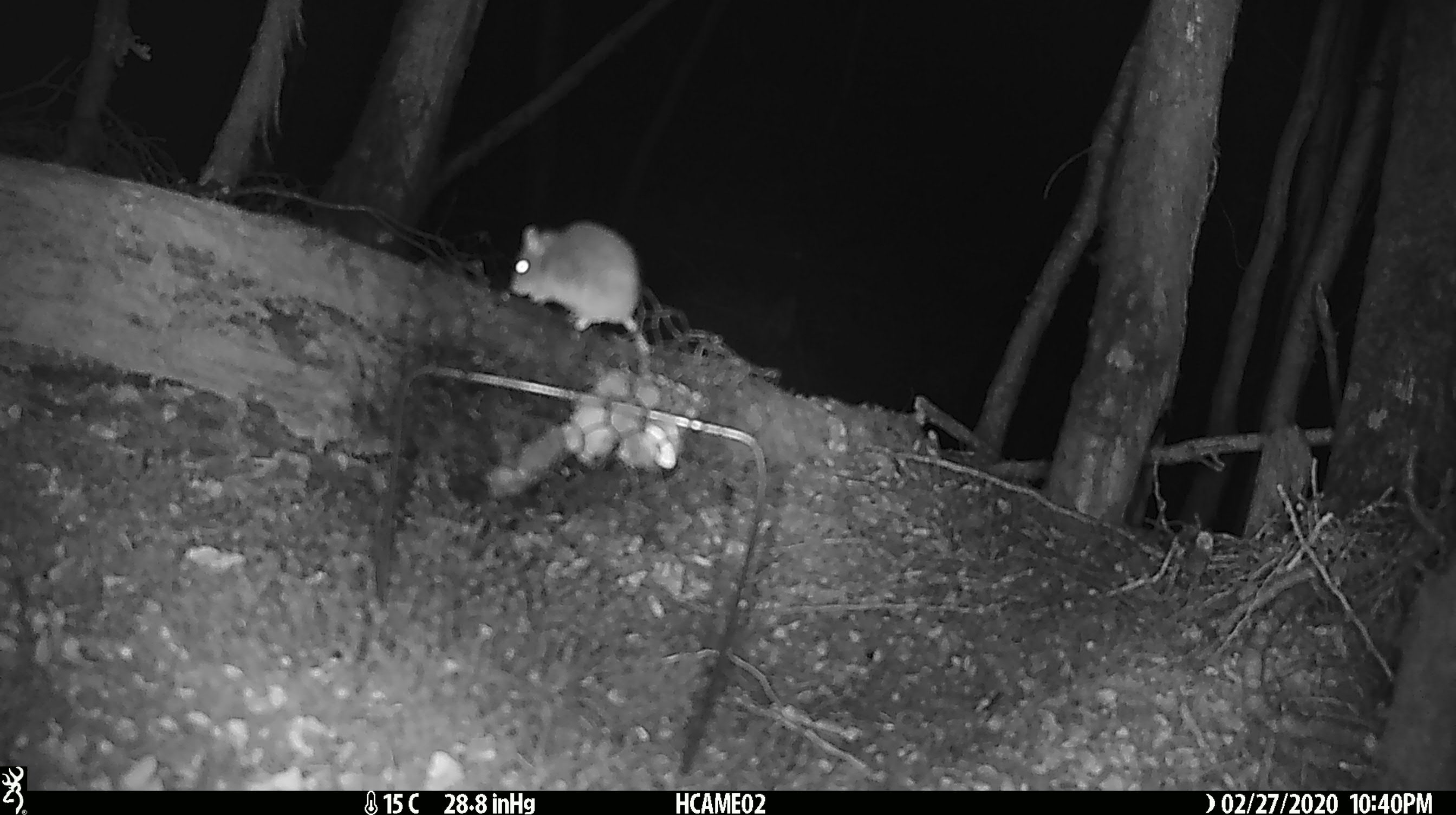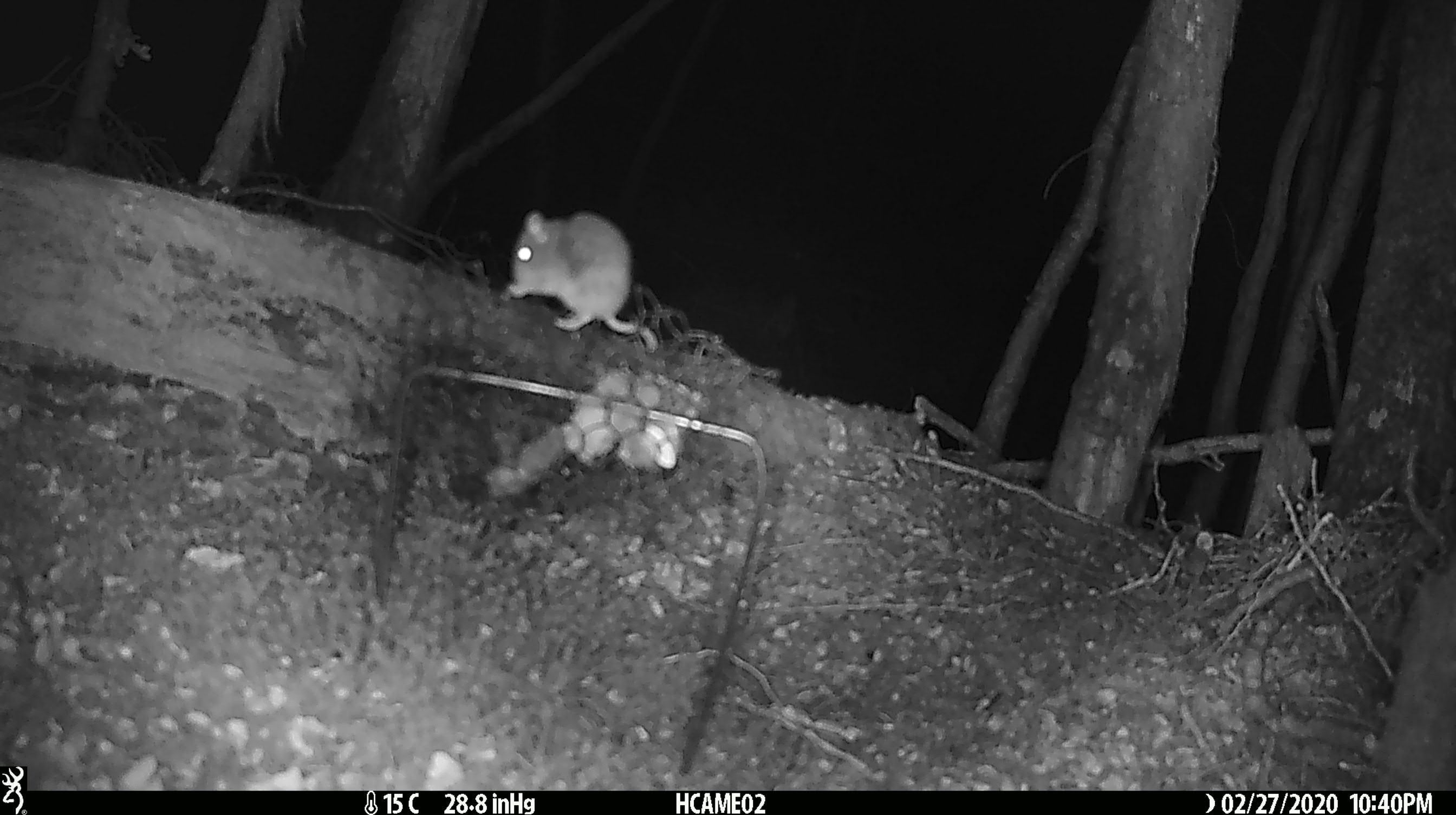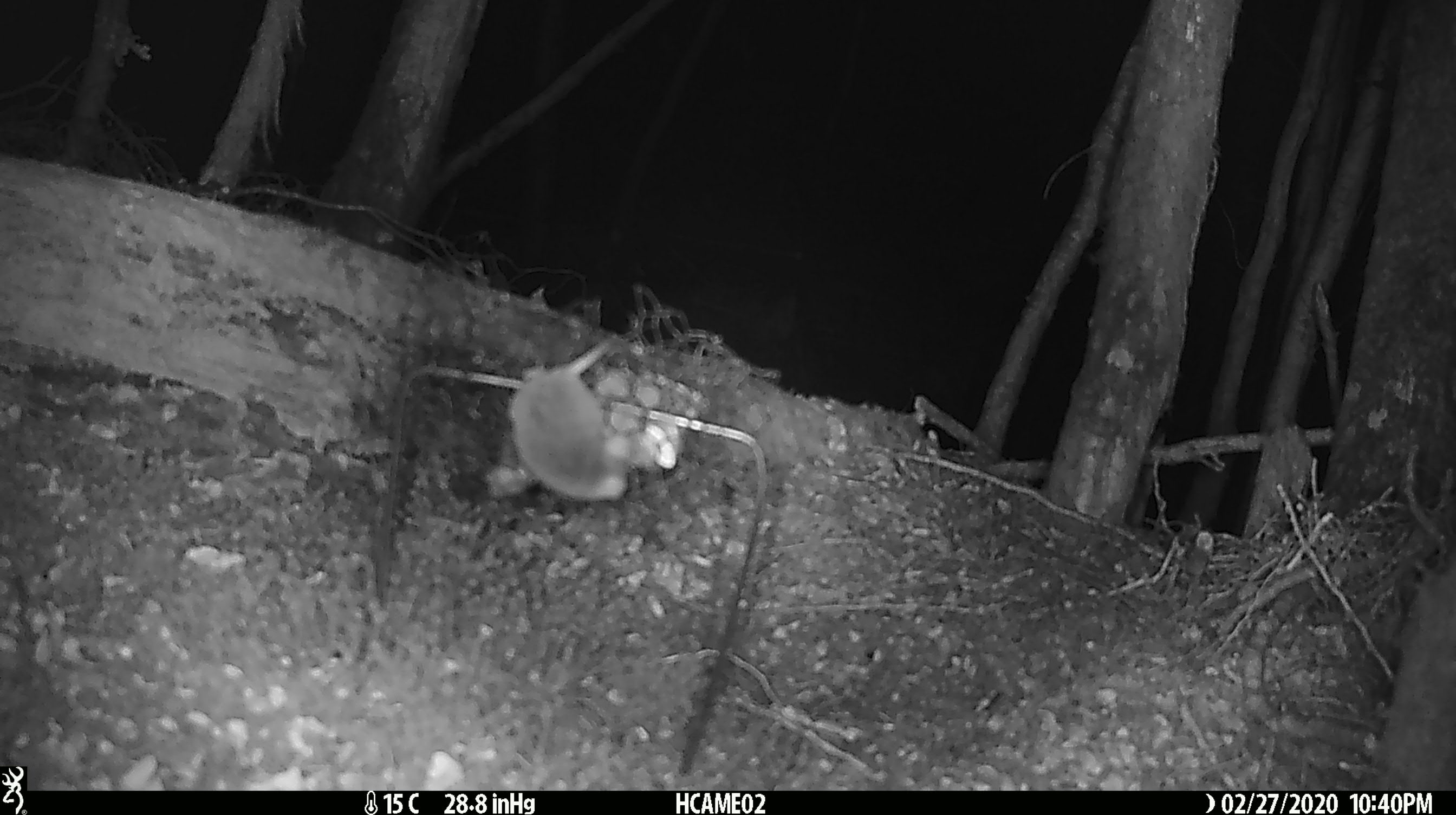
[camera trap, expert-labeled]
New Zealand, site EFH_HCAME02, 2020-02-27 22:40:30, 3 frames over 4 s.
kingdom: Animalia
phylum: Chordata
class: Mammalia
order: Rodentia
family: Muridae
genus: Mus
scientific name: Mus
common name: mouse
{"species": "mouse (Mus)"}